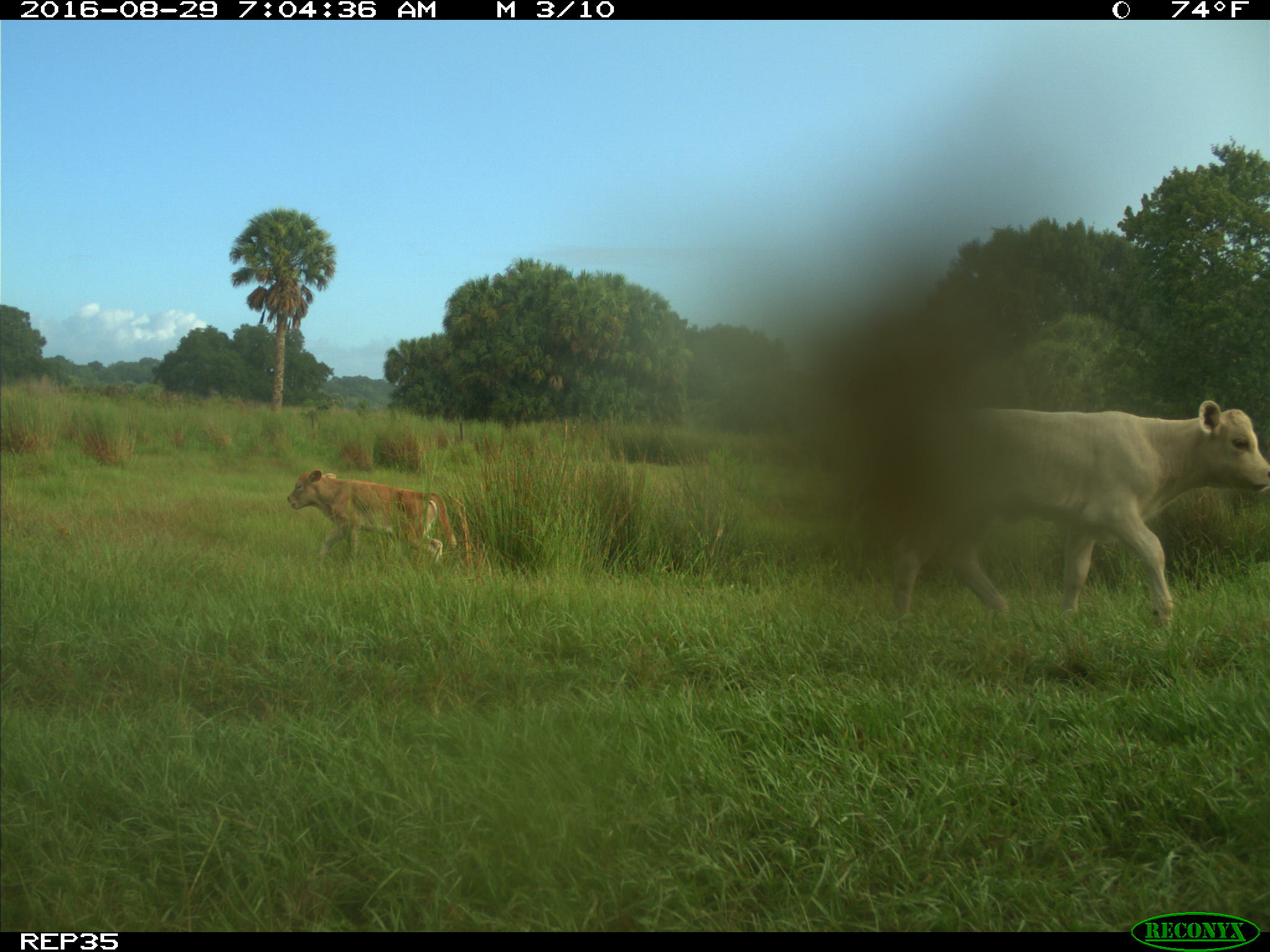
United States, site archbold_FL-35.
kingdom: Animalia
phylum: Chordata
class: Mammalia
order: Artiodactyla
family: Bovidae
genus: Bos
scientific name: Bos taurus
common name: domestic cow